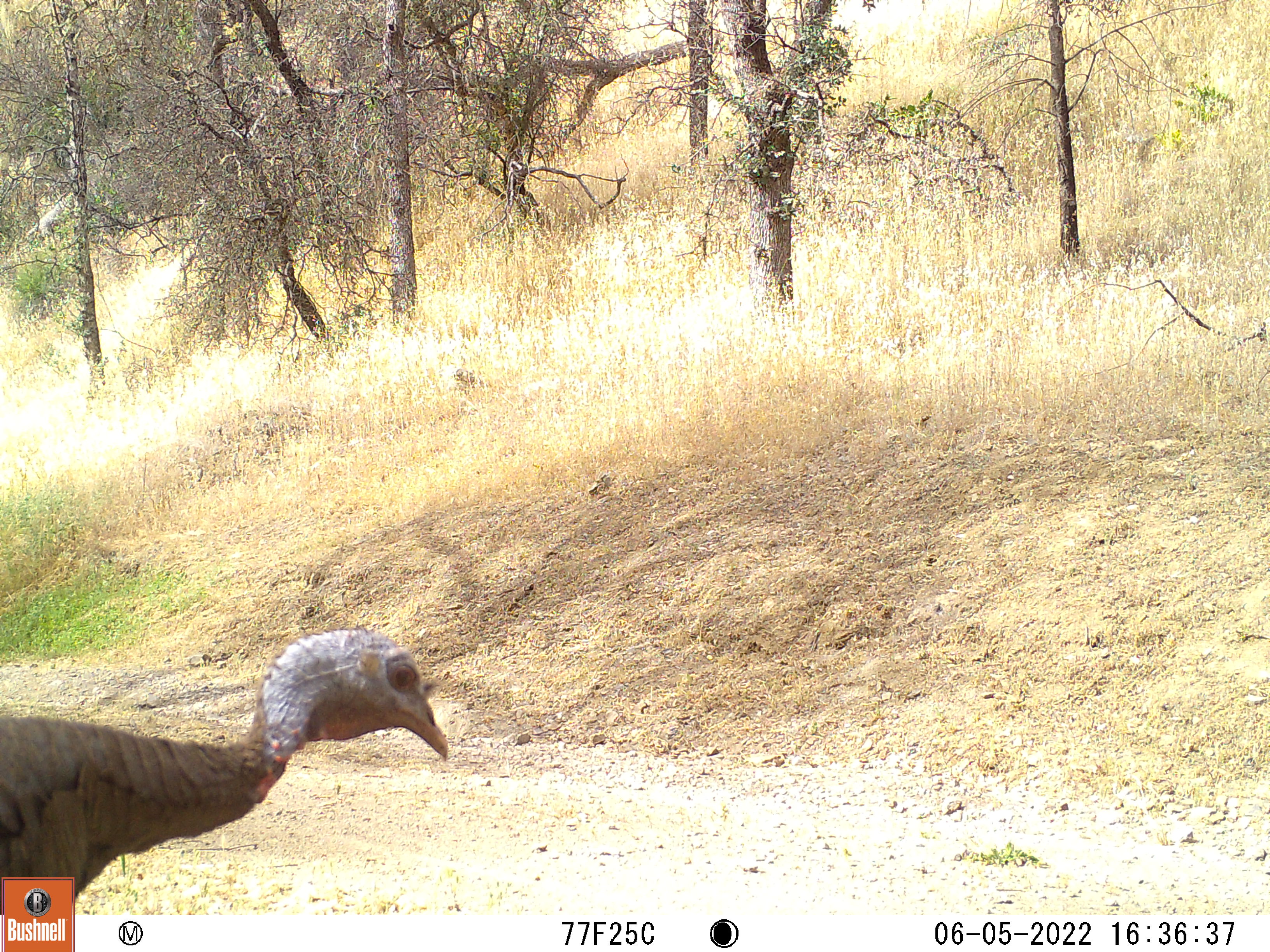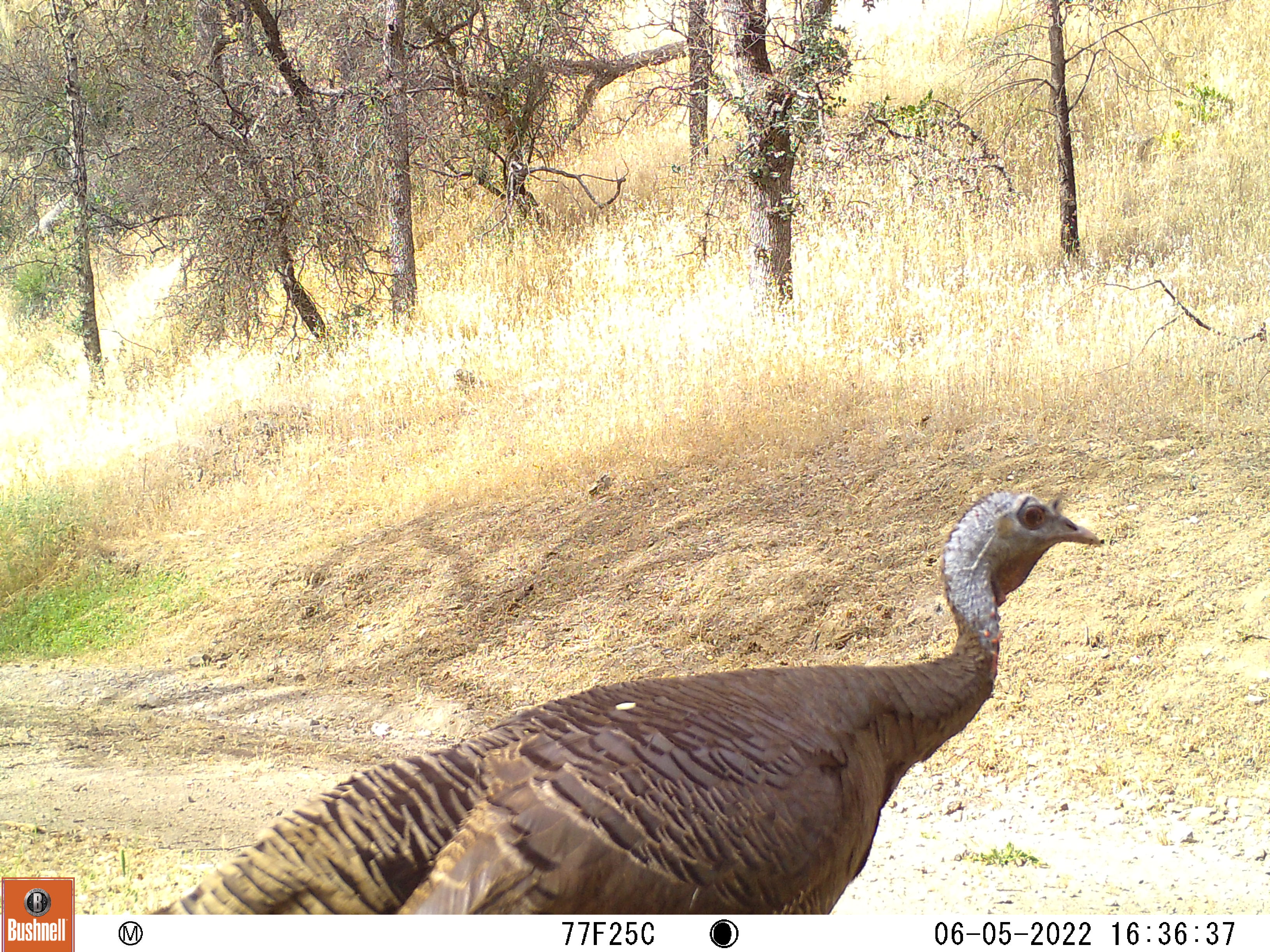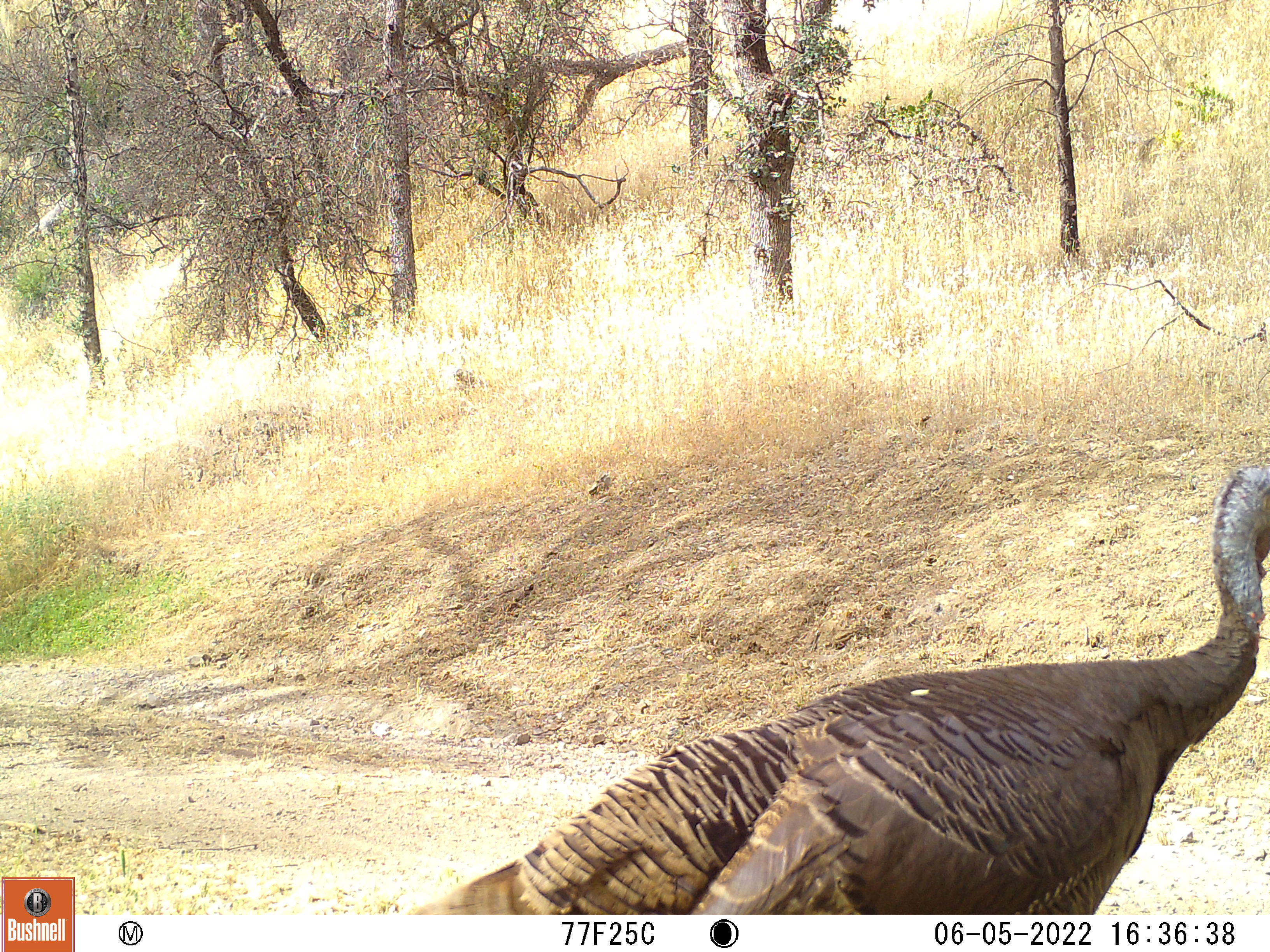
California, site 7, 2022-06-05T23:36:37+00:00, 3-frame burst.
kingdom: Animalia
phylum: Chordata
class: Aves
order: Galliformes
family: Phasianidae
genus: Meleagris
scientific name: Meleagris gallopavo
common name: turkey